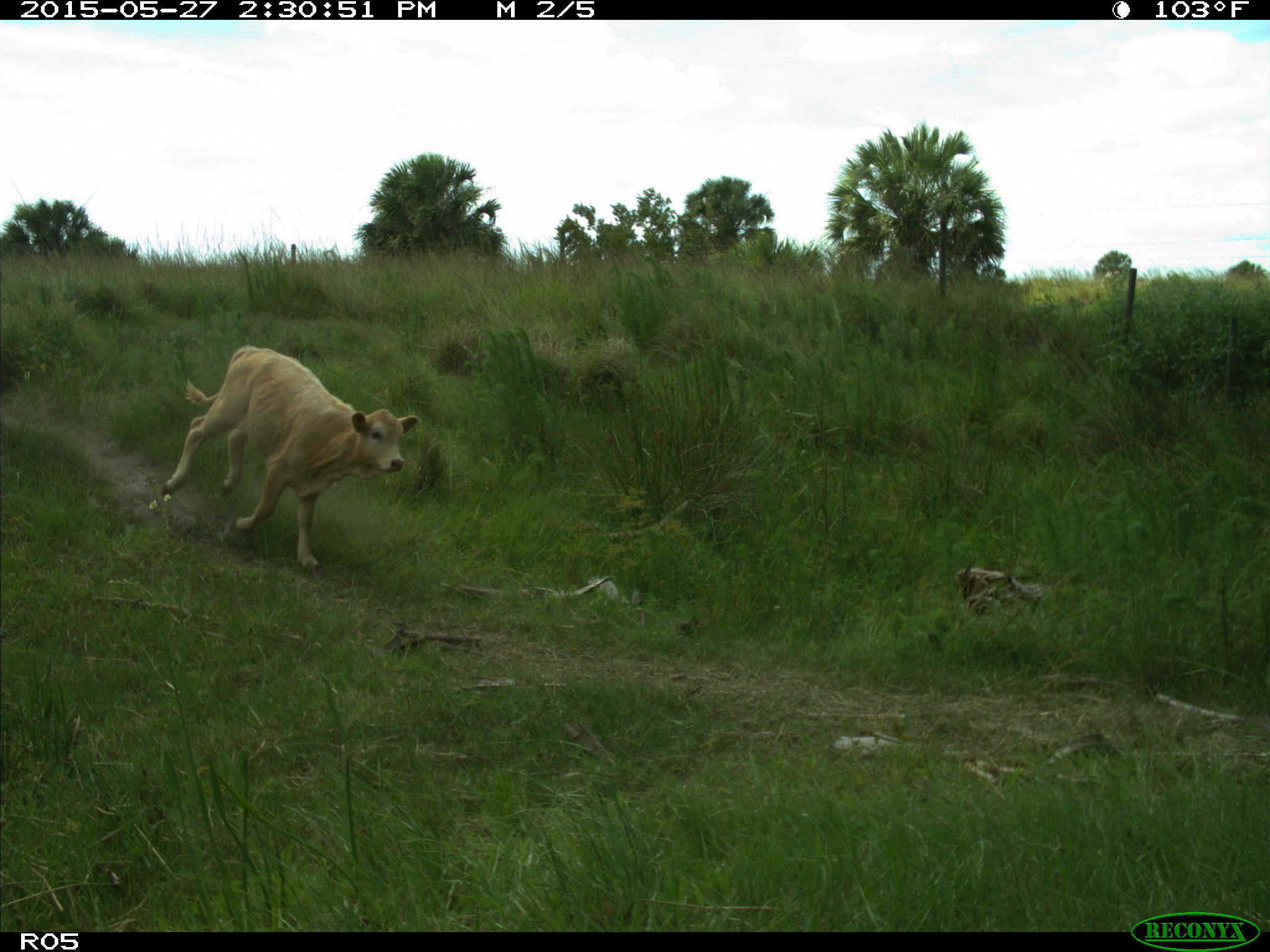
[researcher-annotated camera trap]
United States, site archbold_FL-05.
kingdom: Animalia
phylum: Chordata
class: Mammalia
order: Artiodactyla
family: Bovidae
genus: Bos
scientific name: Bos taurus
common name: domestic cow